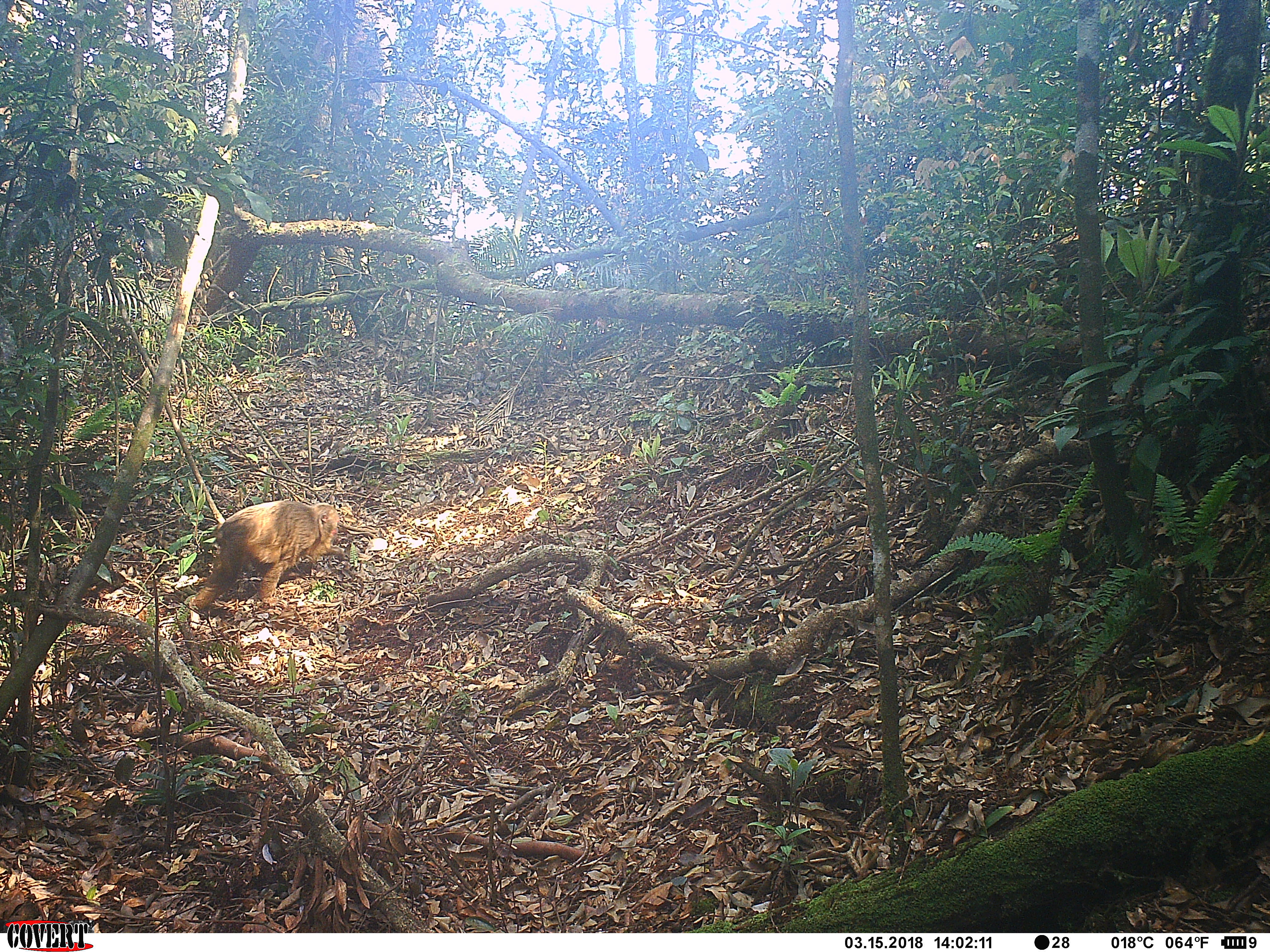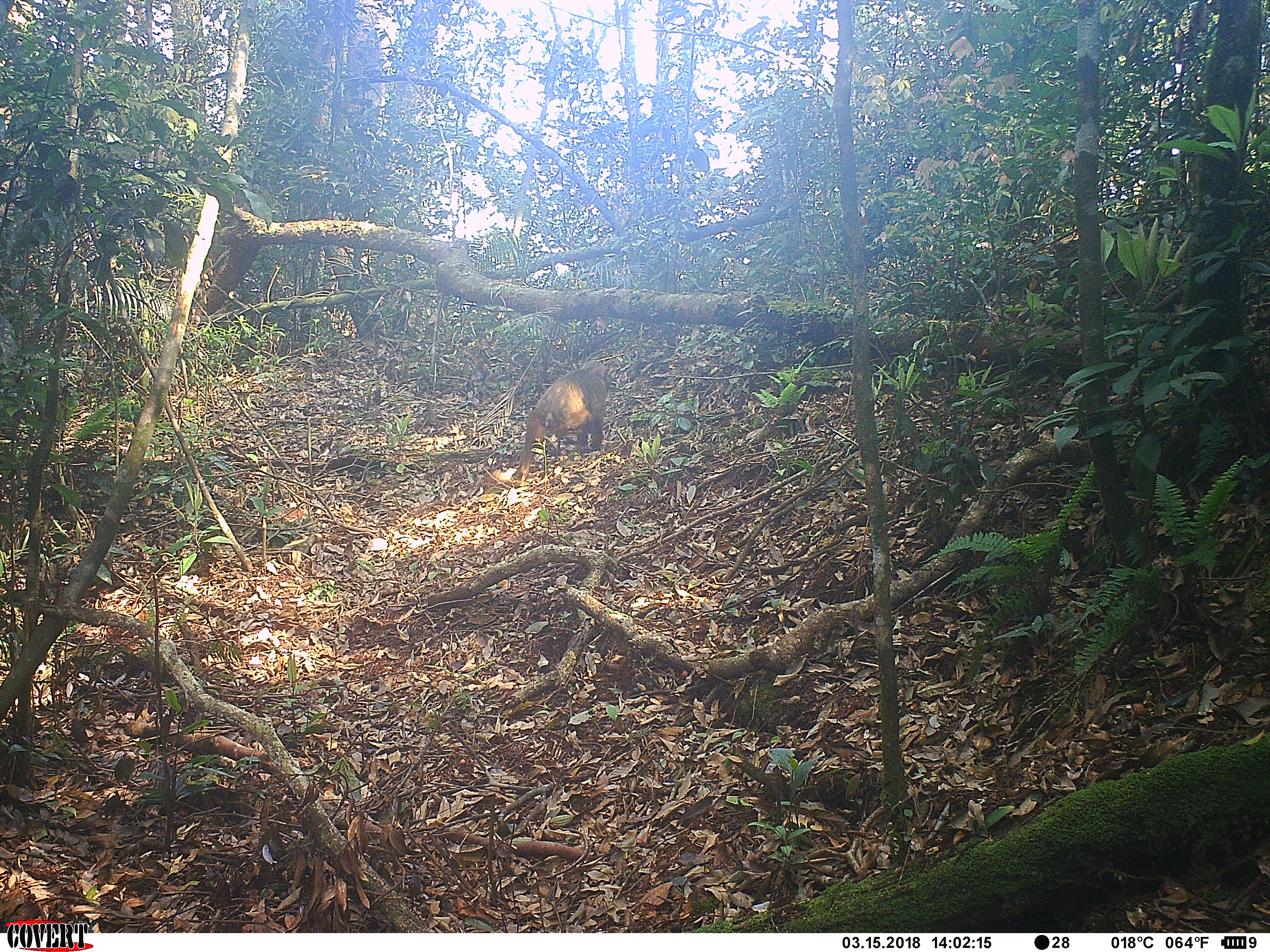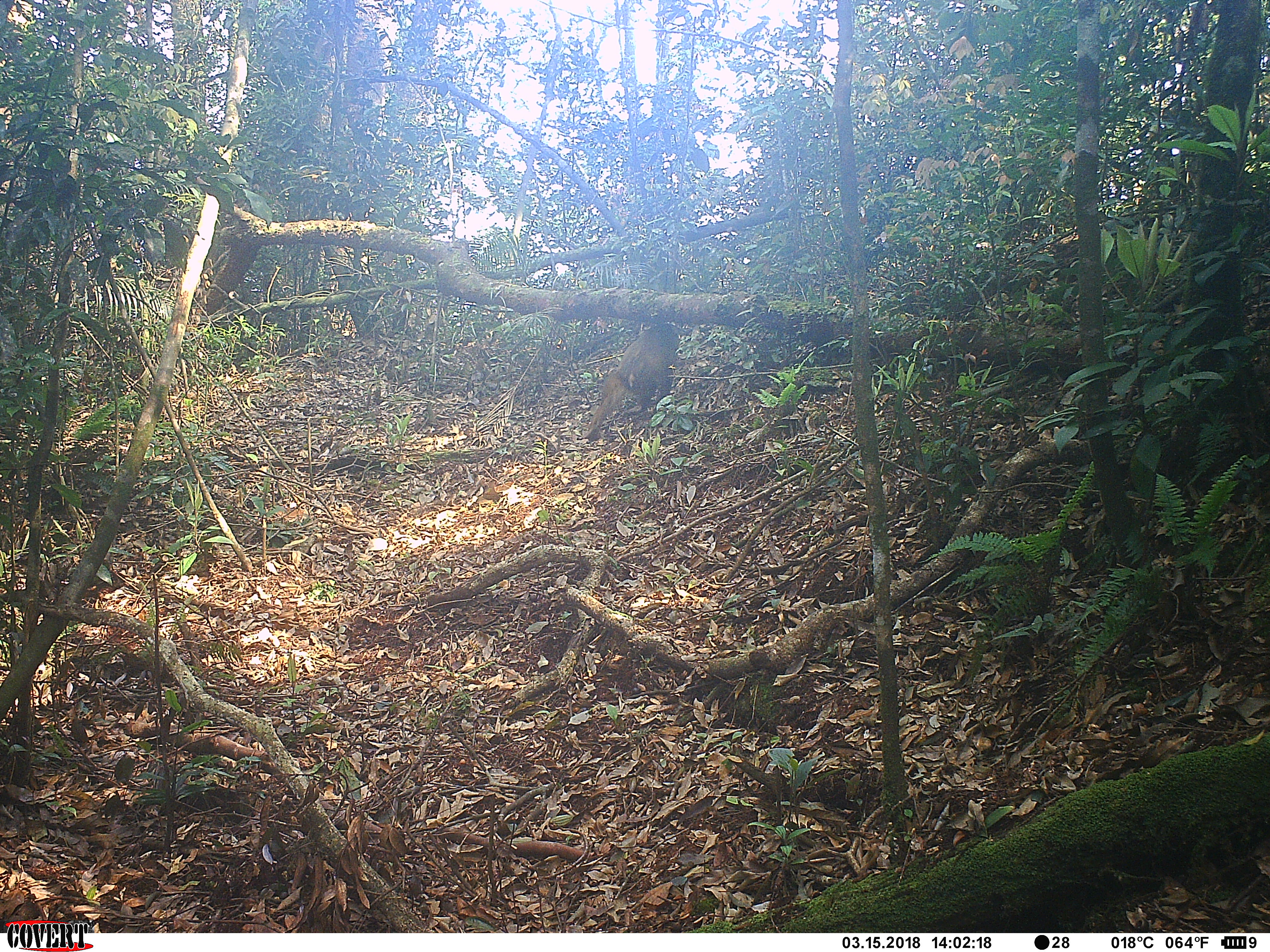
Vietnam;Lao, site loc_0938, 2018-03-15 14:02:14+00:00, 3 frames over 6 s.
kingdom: Animalia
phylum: Chordata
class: Mammalia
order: Primates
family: Cercopithecidae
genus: Macaca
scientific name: Macaca arctoides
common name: stump-tailed macaque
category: stump tailed macaque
Stump tailed macaque (stump-tailed macaque) (Macaca arctoides). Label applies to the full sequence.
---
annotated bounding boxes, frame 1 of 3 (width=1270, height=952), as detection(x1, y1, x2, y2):
stump tailed macaque: detection(191, 500, 345, 613)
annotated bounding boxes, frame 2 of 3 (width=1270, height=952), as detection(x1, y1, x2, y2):
stump tailed macaque: detection(517, 360, 612, 480)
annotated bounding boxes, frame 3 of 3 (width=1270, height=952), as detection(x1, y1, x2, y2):
stump tailed macaque: detection(583, 323, 681, 441)